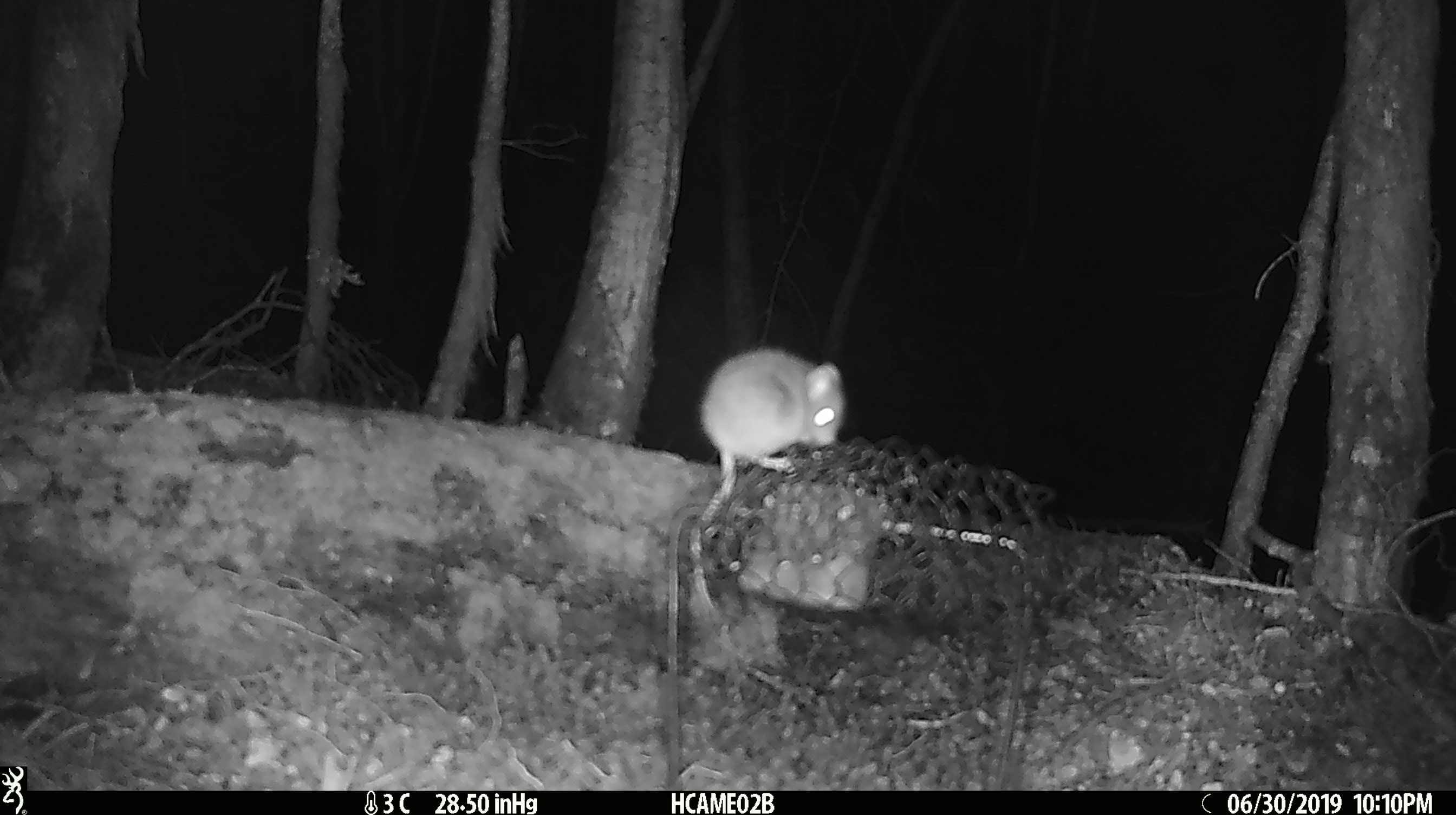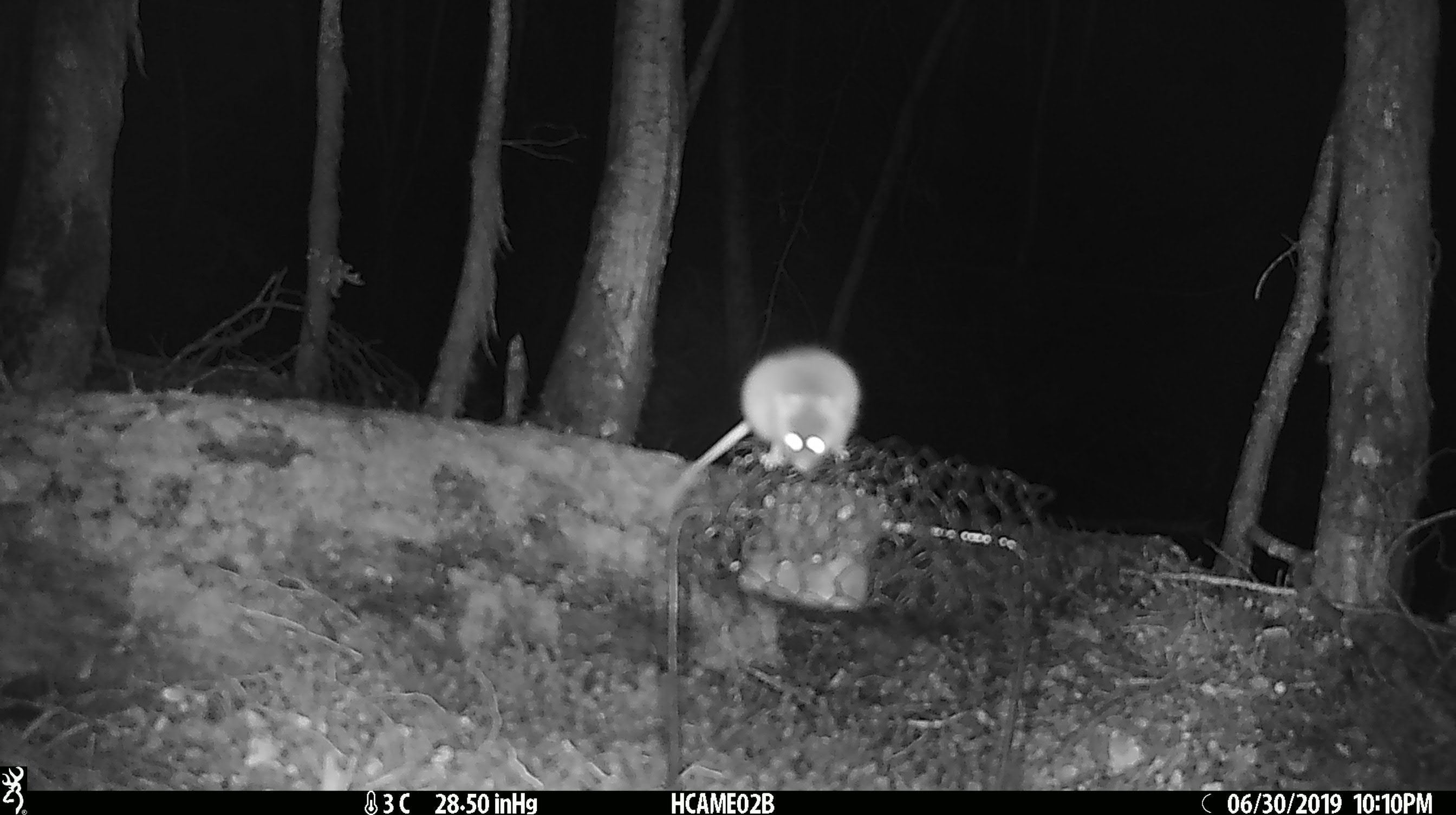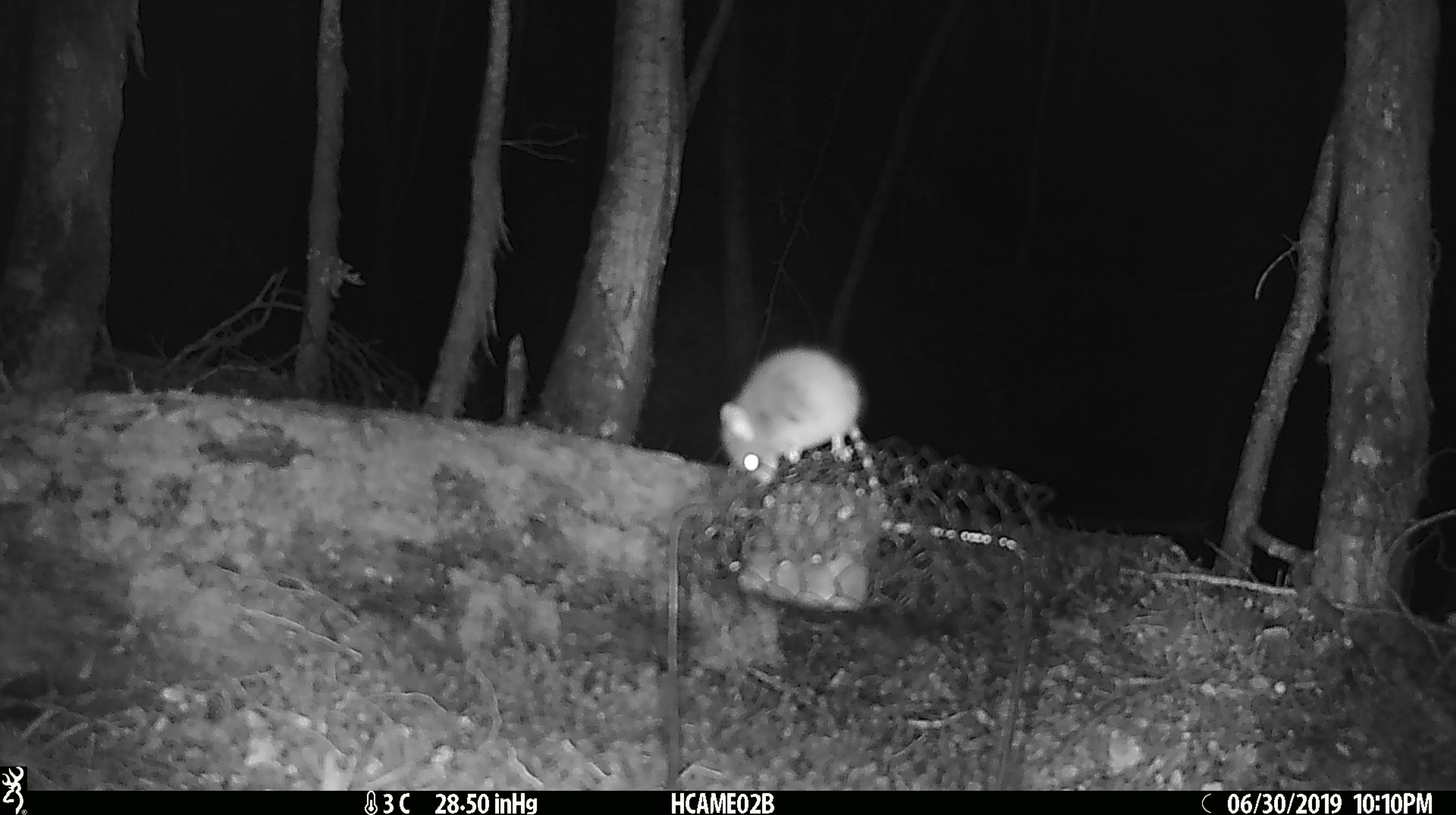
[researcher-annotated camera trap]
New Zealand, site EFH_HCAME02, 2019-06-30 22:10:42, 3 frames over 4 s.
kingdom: Animalia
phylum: Chordata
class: Mammalia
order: Rodentia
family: Muridae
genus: Mus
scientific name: Mus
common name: mouse